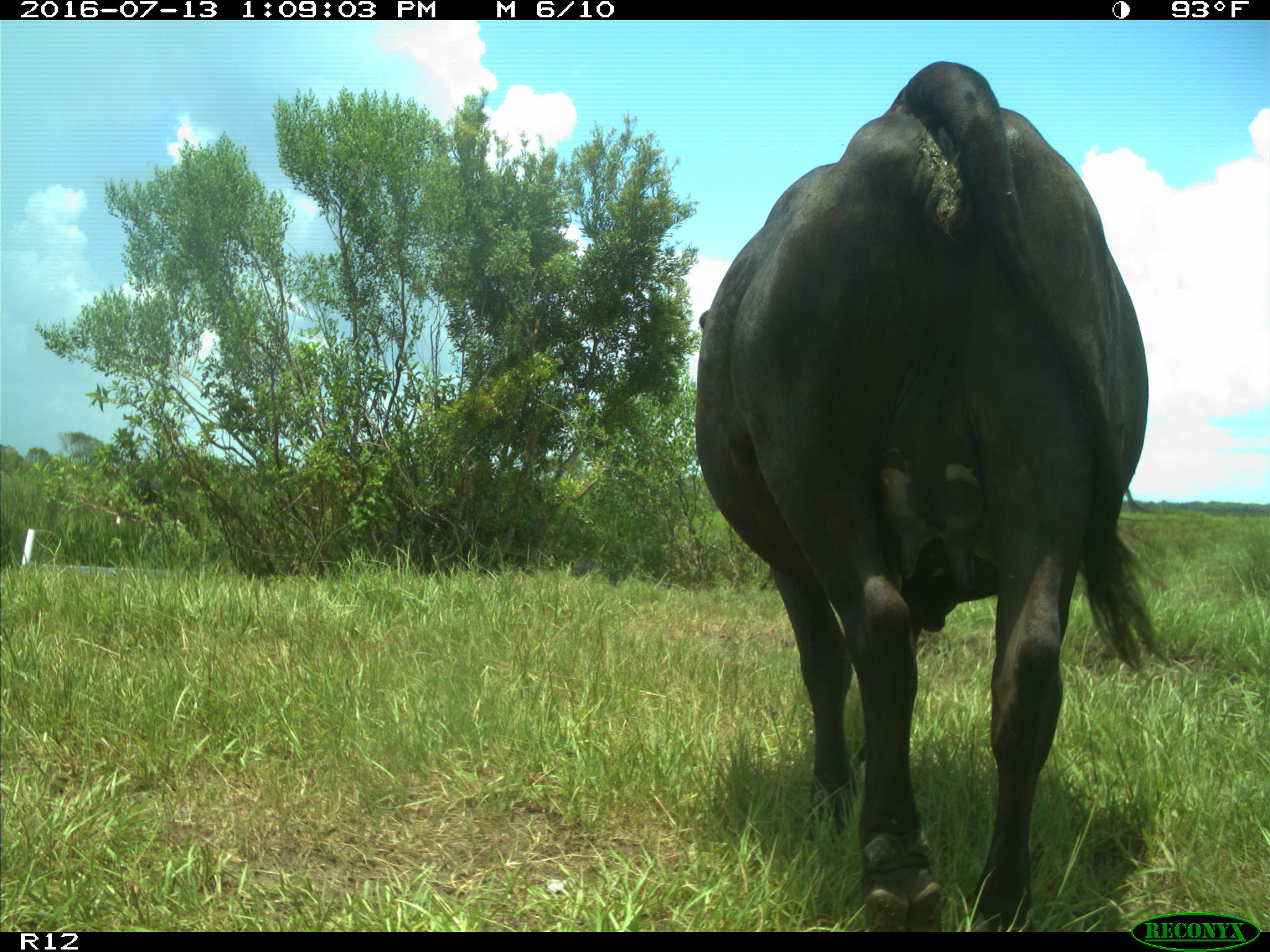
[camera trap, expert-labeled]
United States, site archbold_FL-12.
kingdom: Animalia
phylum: Chordata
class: Mammalia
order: Artiodactyla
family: Bovidae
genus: Bos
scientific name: Bos taurus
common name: domestic cow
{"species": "Bos taurus (domestic cow)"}